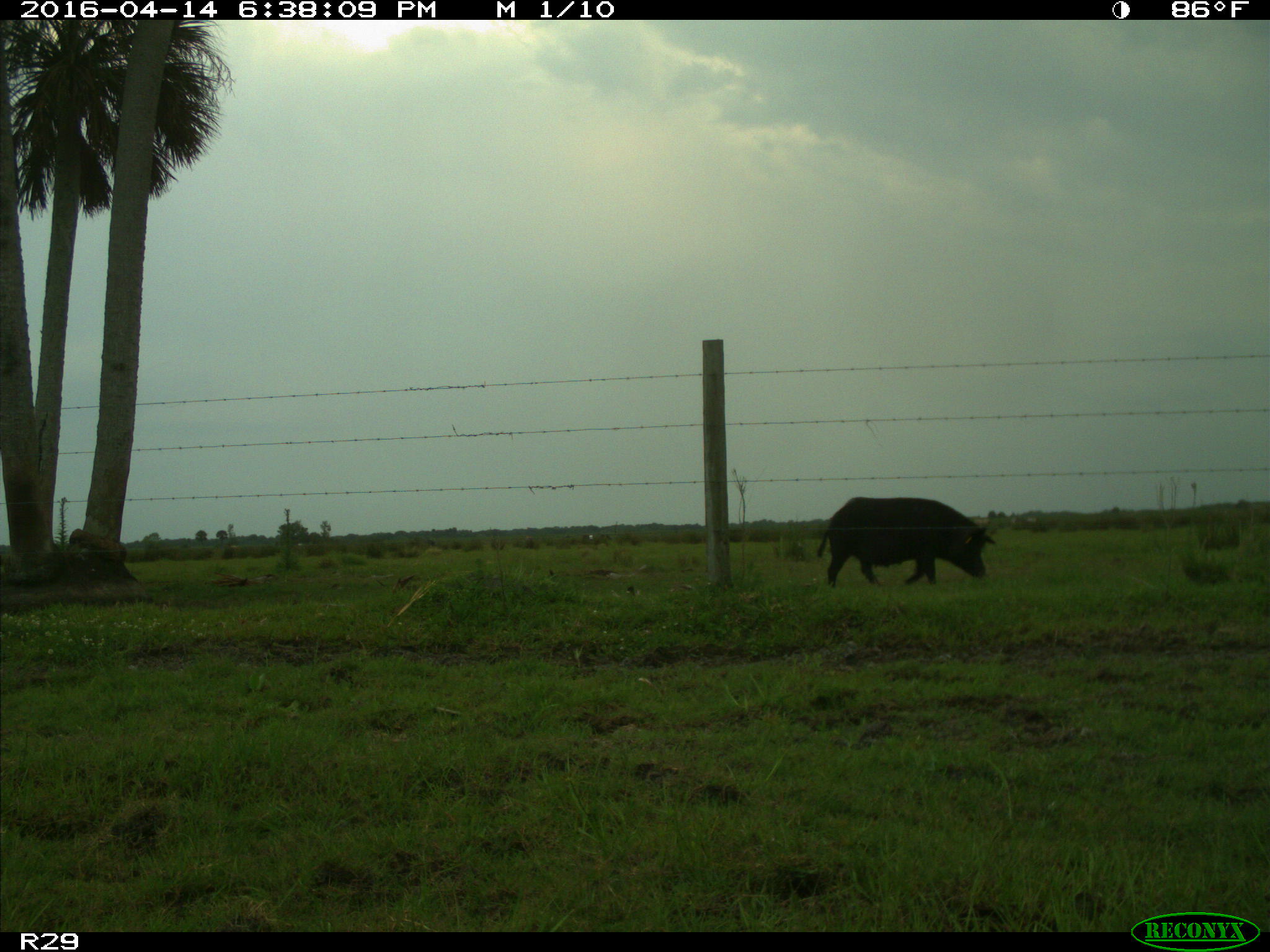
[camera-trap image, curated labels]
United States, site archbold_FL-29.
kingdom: Animalia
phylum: Chordata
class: Mammalia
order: Artiodactyla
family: Suidae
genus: Sus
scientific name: Sus scrofa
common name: wild boar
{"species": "Sus scrofa (wild boar)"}